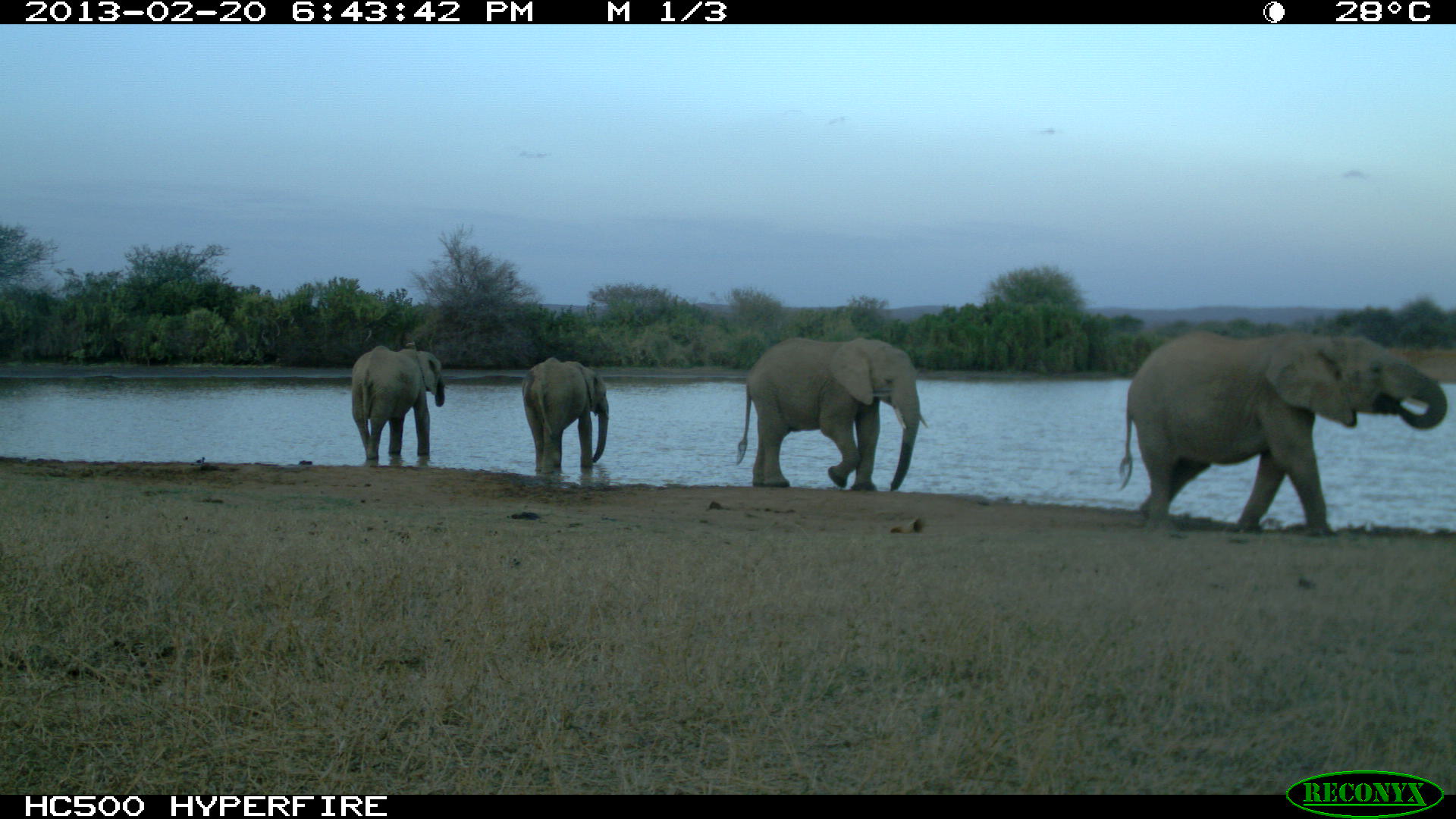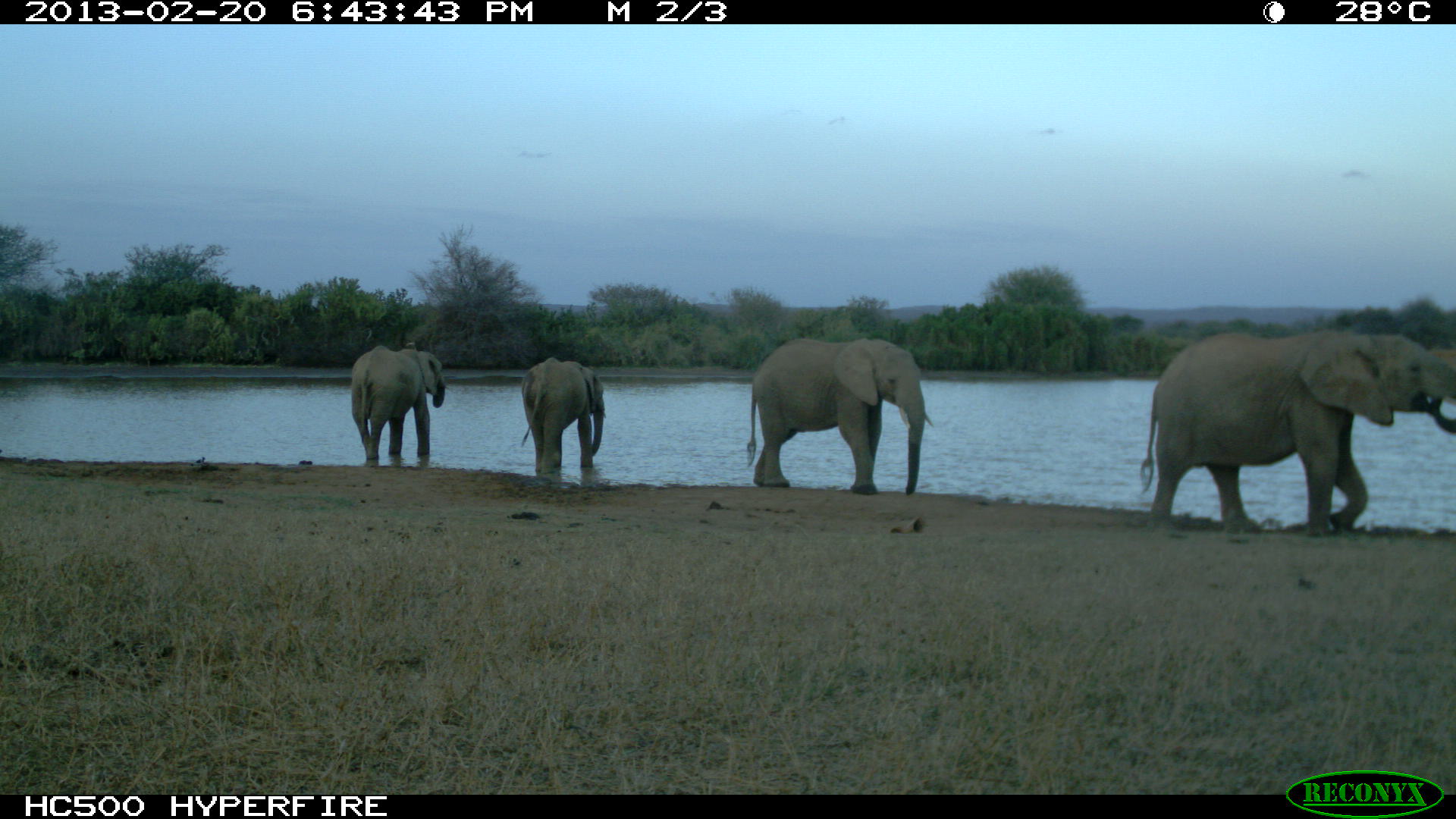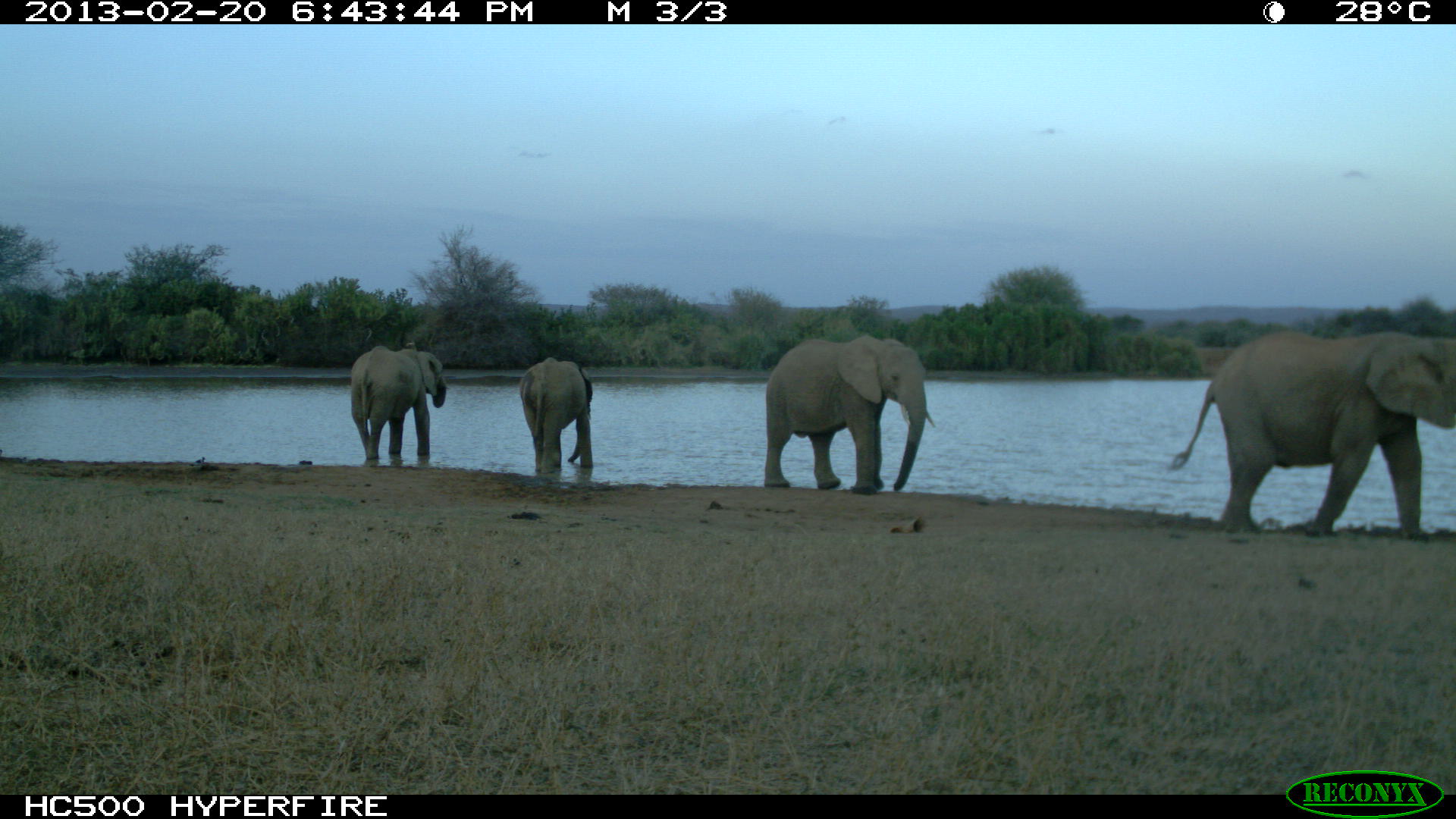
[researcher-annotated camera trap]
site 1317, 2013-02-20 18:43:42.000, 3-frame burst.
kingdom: Animalia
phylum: Chordata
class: Mammalia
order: Proboscidea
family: Elephantidae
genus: Loxodonta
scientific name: Loxodonta africana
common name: african bush elephant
Loxodonta africana (african bush elephant), count 4.